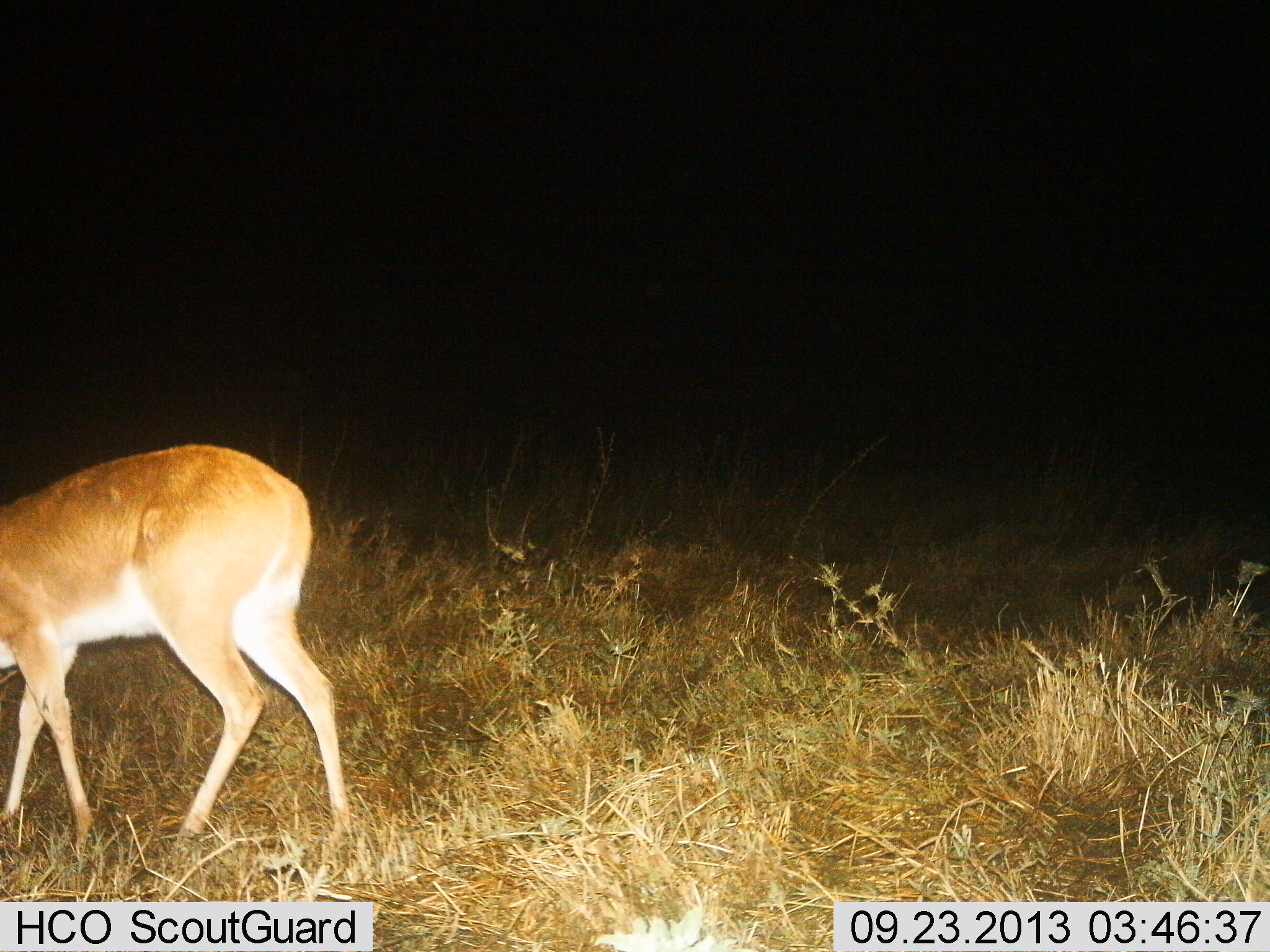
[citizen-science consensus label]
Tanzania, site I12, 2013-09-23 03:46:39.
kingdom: Animalia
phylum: Chordata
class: Mammalia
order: Artiodactyla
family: Bovidae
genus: Redunca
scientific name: Redunca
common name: reedbuck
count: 1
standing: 0%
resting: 0%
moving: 50%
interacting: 0%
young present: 0%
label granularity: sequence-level